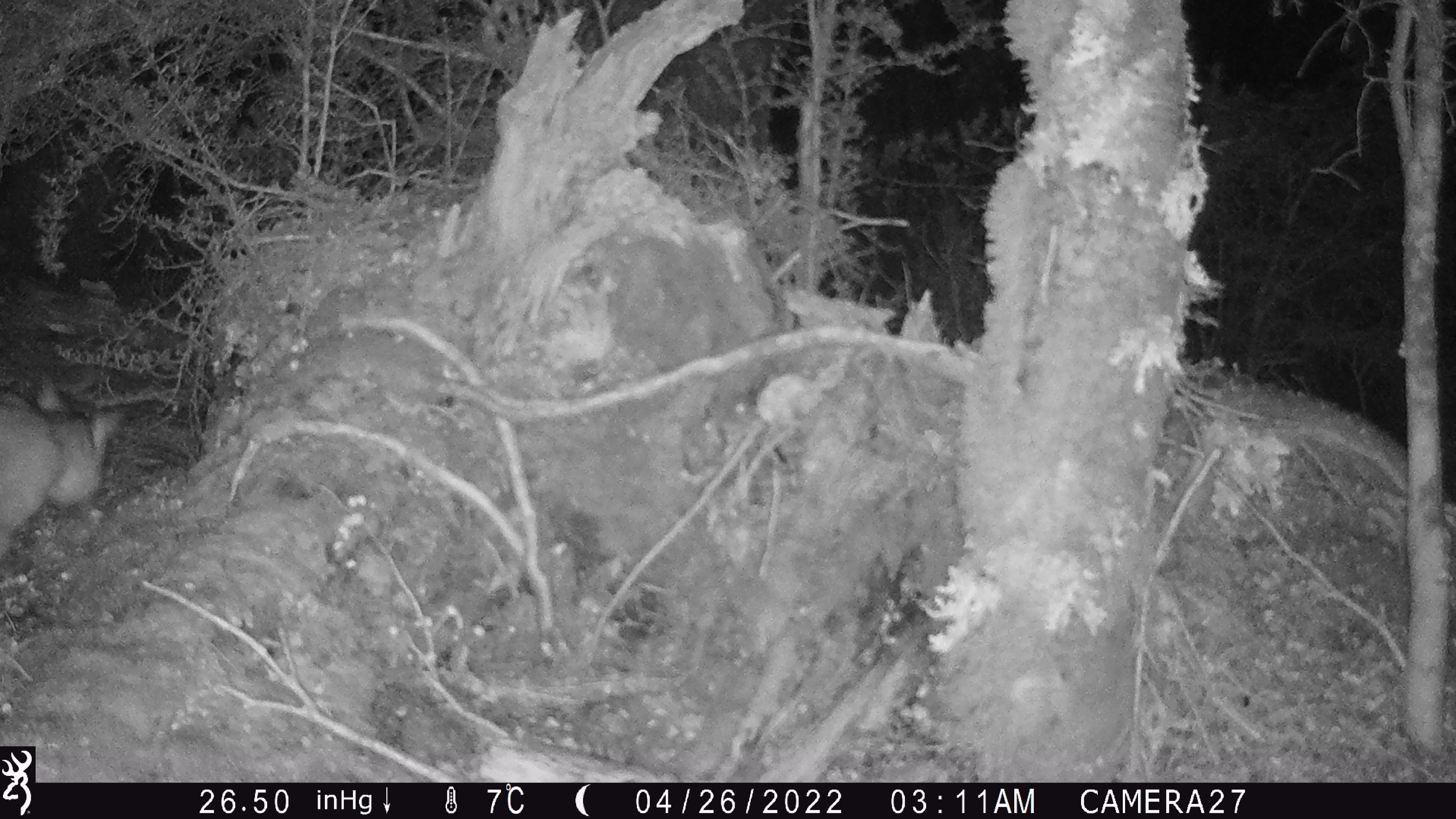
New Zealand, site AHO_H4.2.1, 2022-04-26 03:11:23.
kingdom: Animalia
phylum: Chordata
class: Mammalia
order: Diprotodontia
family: Phalangeridae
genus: Trichosurus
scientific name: Trichosurus vulpecula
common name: common brushtail possum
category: possum